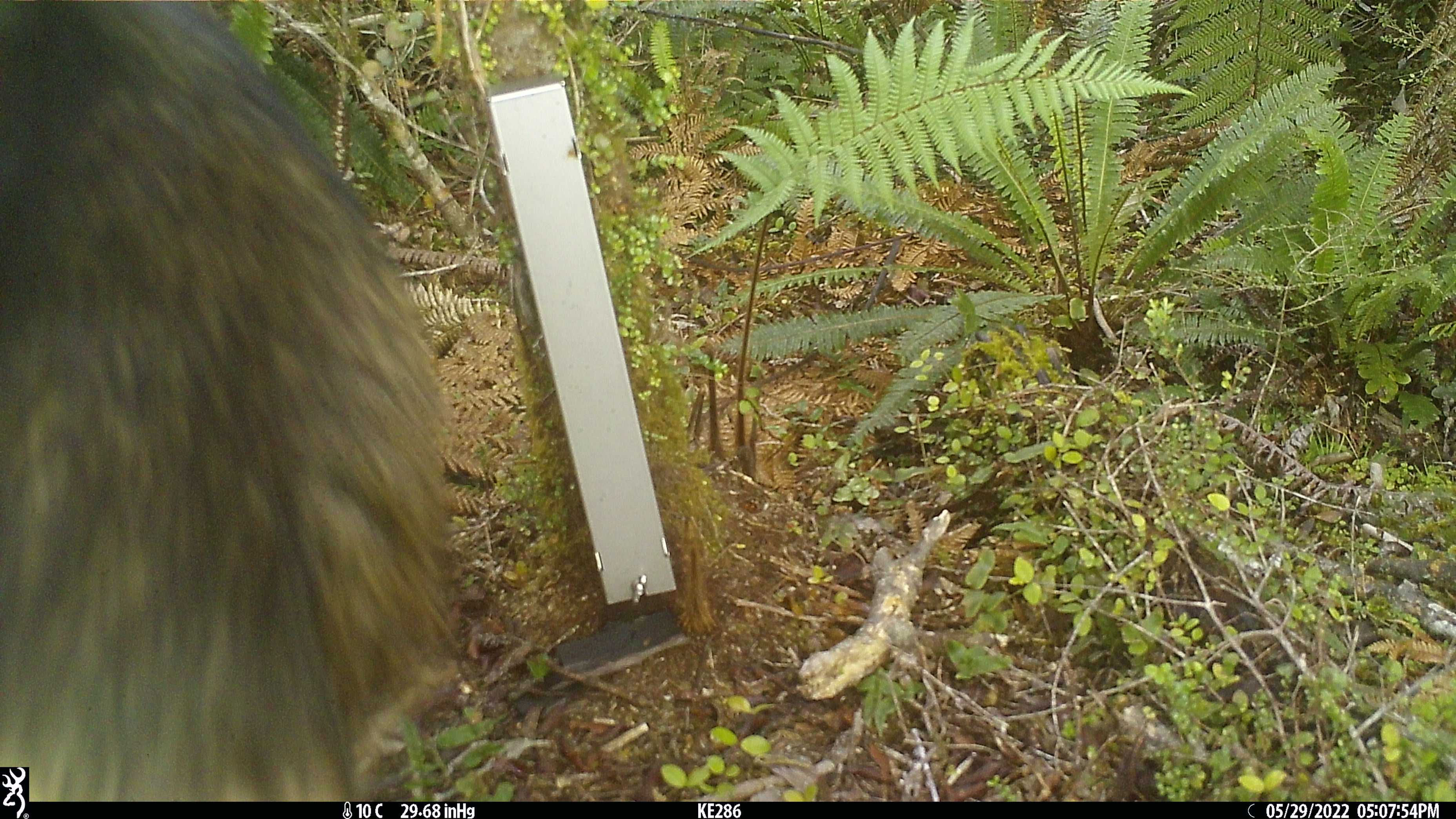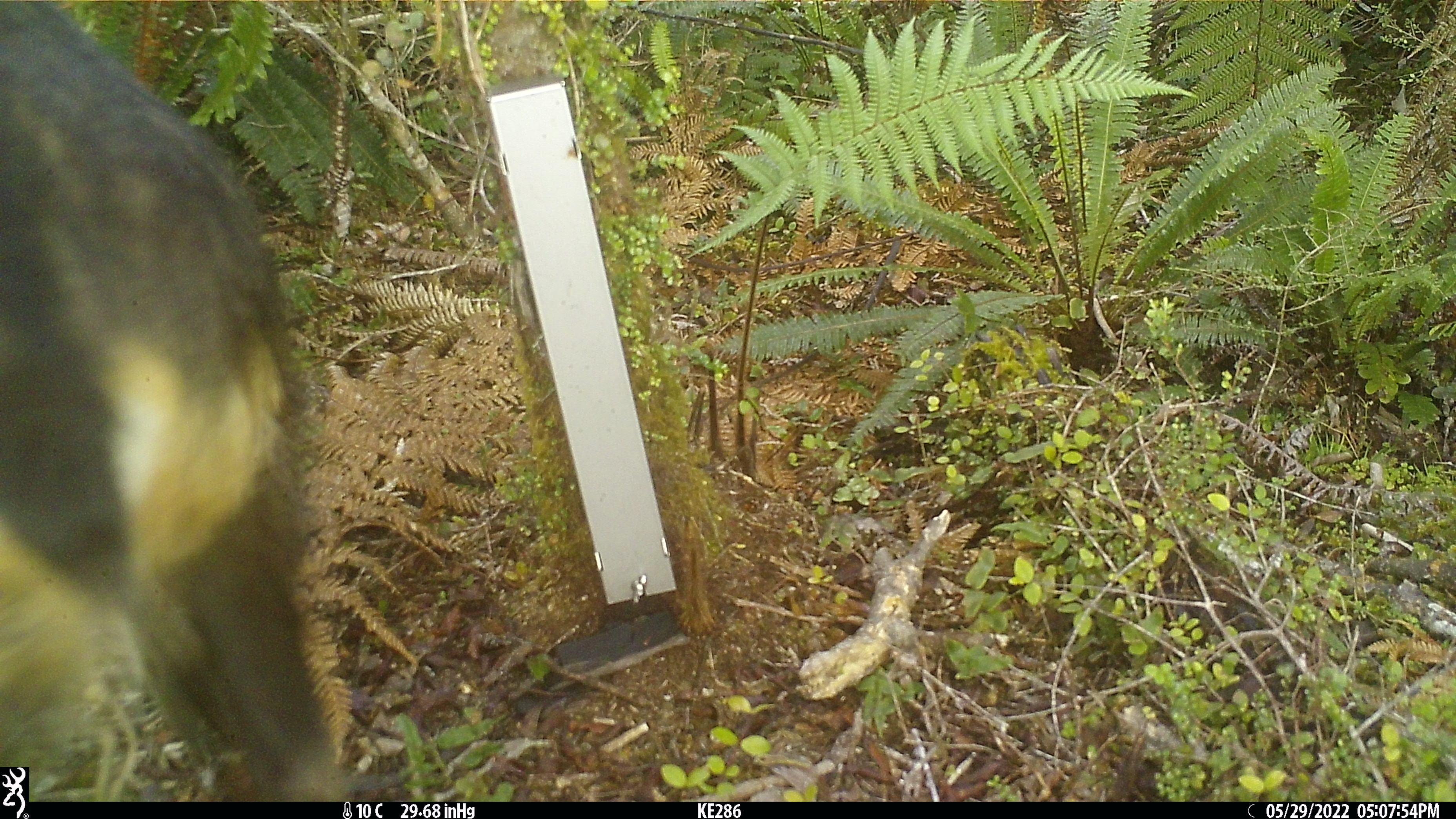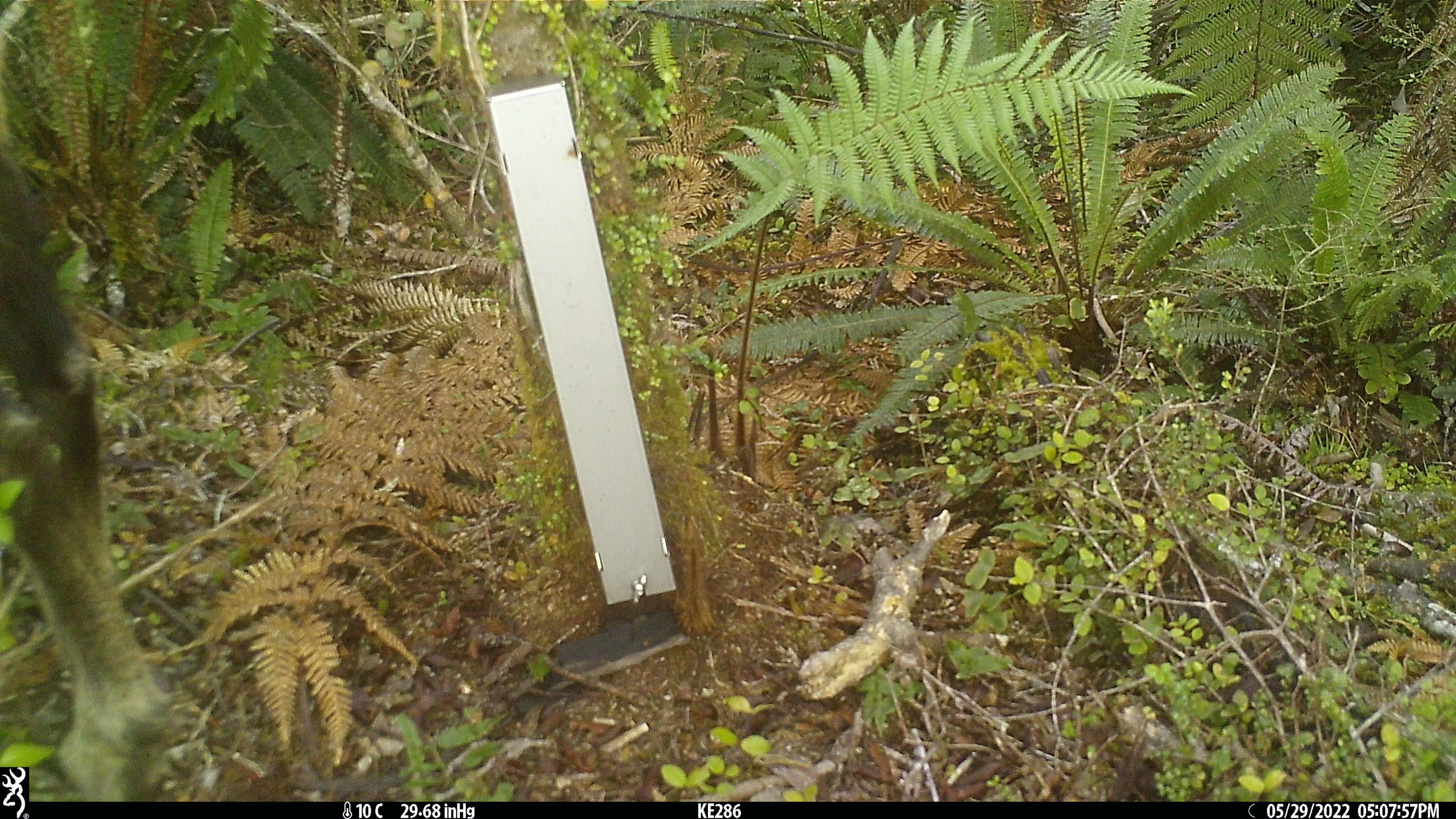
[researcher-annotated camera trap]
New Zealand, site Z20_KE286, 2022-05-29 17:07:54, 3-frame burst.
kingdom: Animalia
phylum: Chordata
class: Mammalia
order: Artiodactyla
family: Bovidae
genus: Rupicapra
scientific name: Rupicapra rupicapra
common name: alpine chamois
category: chamois